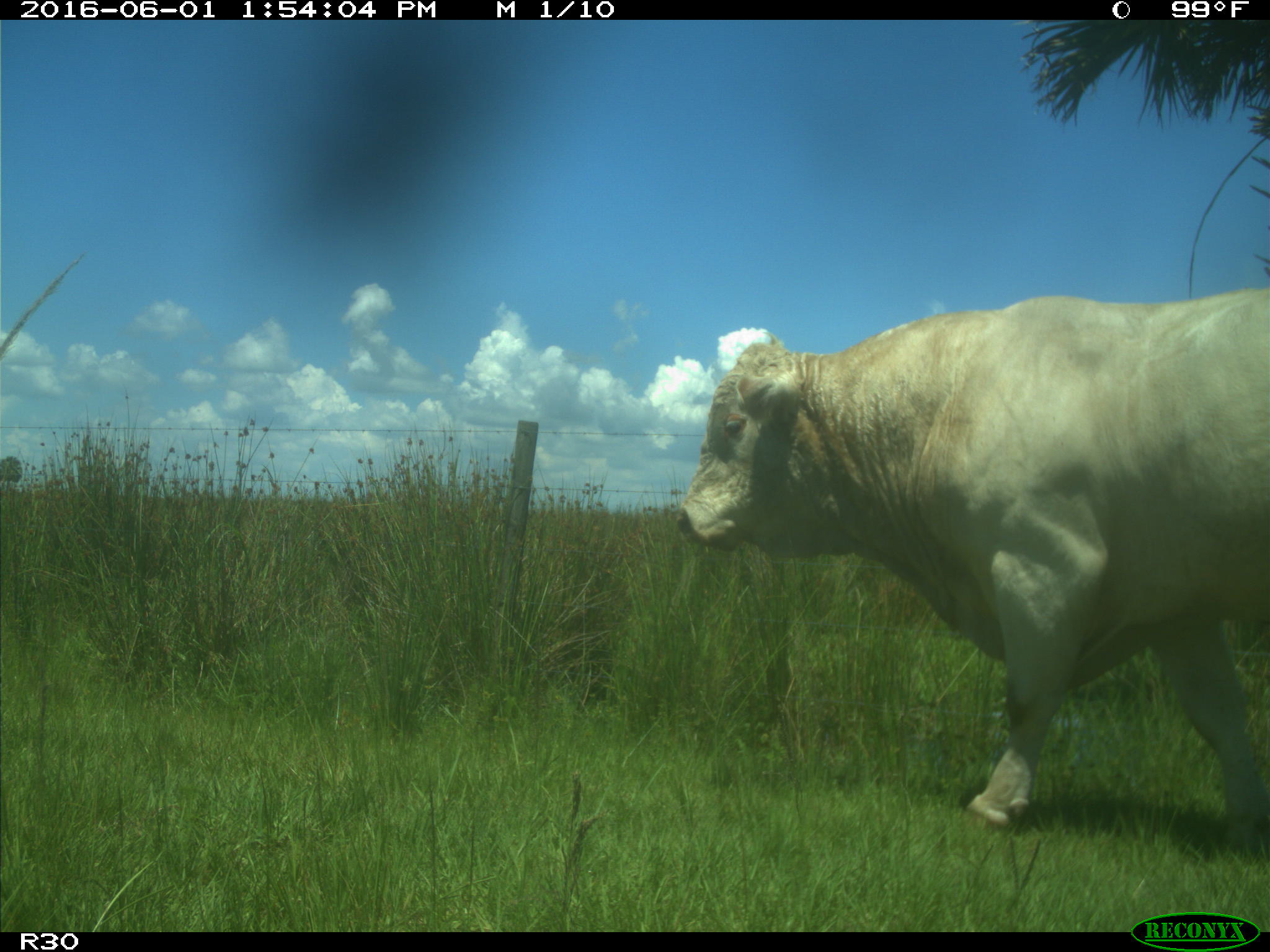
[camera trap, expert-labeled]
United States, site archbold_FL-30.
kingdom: Animalia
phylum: Chordata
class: Mammalia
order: Artiodactyla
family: Bovidae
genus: Bos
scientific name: Bos taurus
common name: domestic cow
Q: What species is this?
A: Bos taurus (domestic cow).